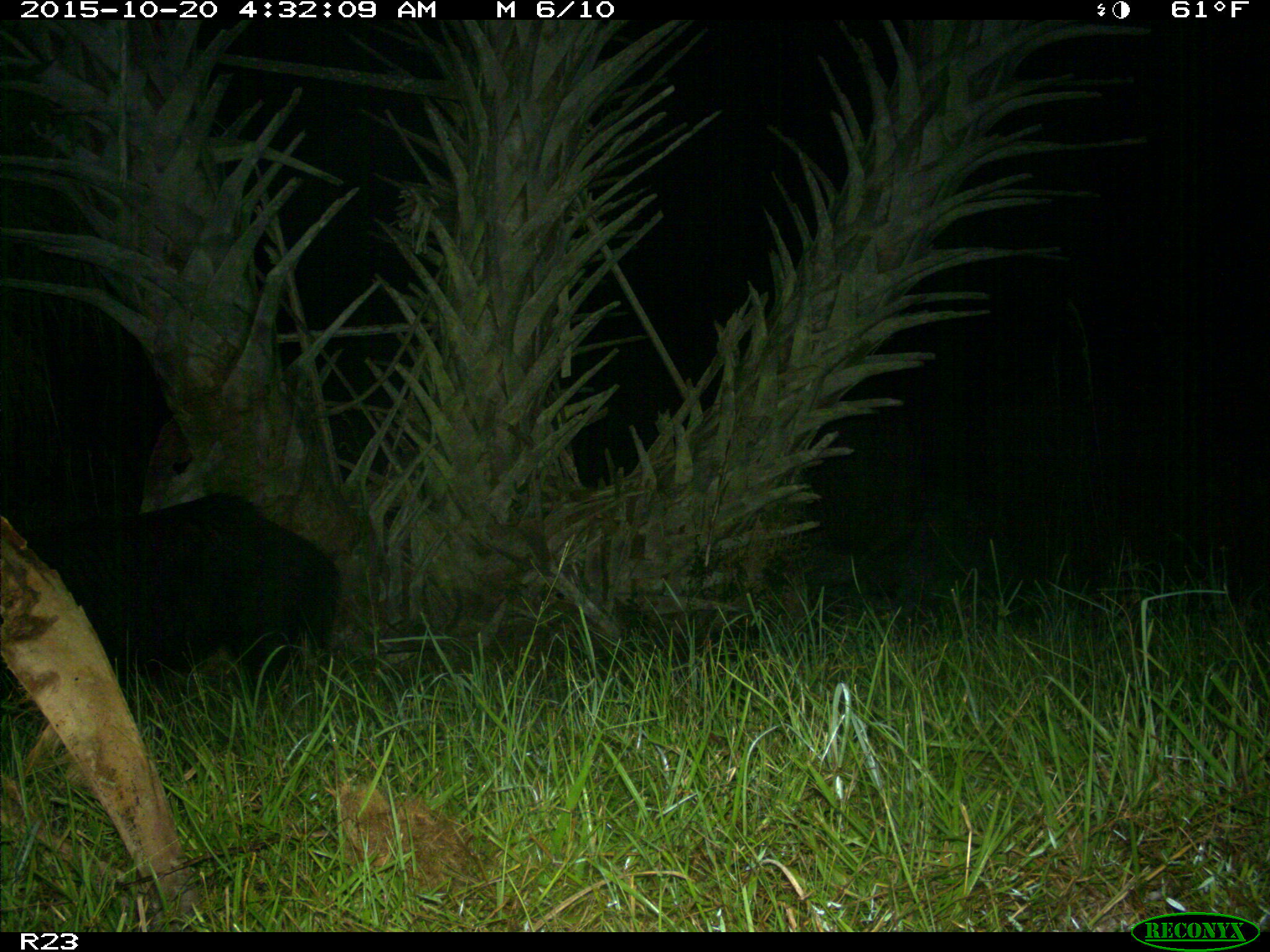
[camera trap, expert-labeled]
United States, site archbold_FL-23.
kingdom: Animalia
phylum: Chordata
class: Mammalia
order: Artiodactyla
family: Suidae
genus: Sus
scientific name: Sus scrofa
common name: wild boar